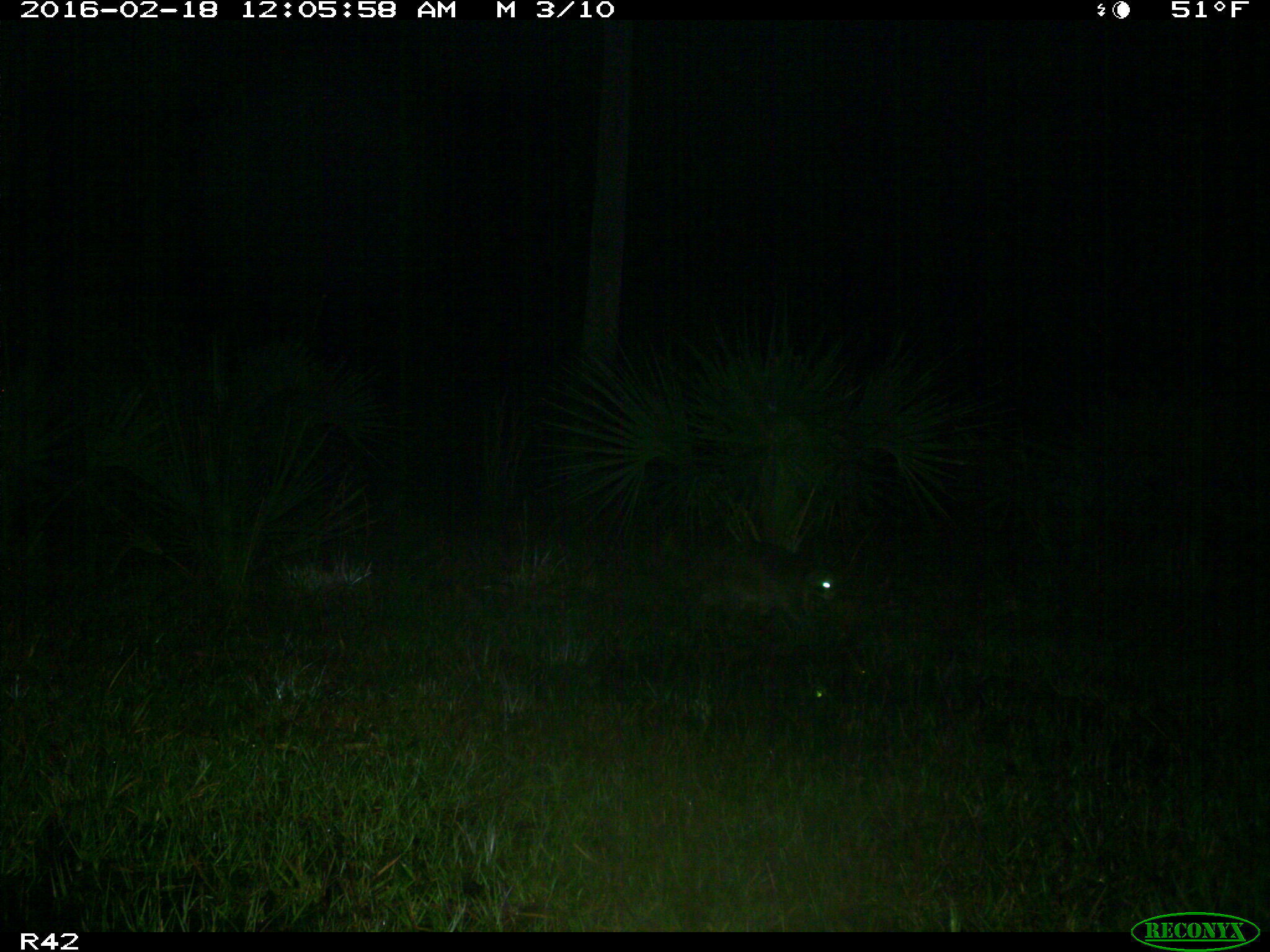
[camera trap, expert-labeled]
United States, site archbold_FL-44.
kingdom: Animalia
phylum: Chordata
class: Mammalia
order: Carnivora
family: Procyonidae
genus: Procyon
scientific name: Procyon lotor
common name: common raccoon